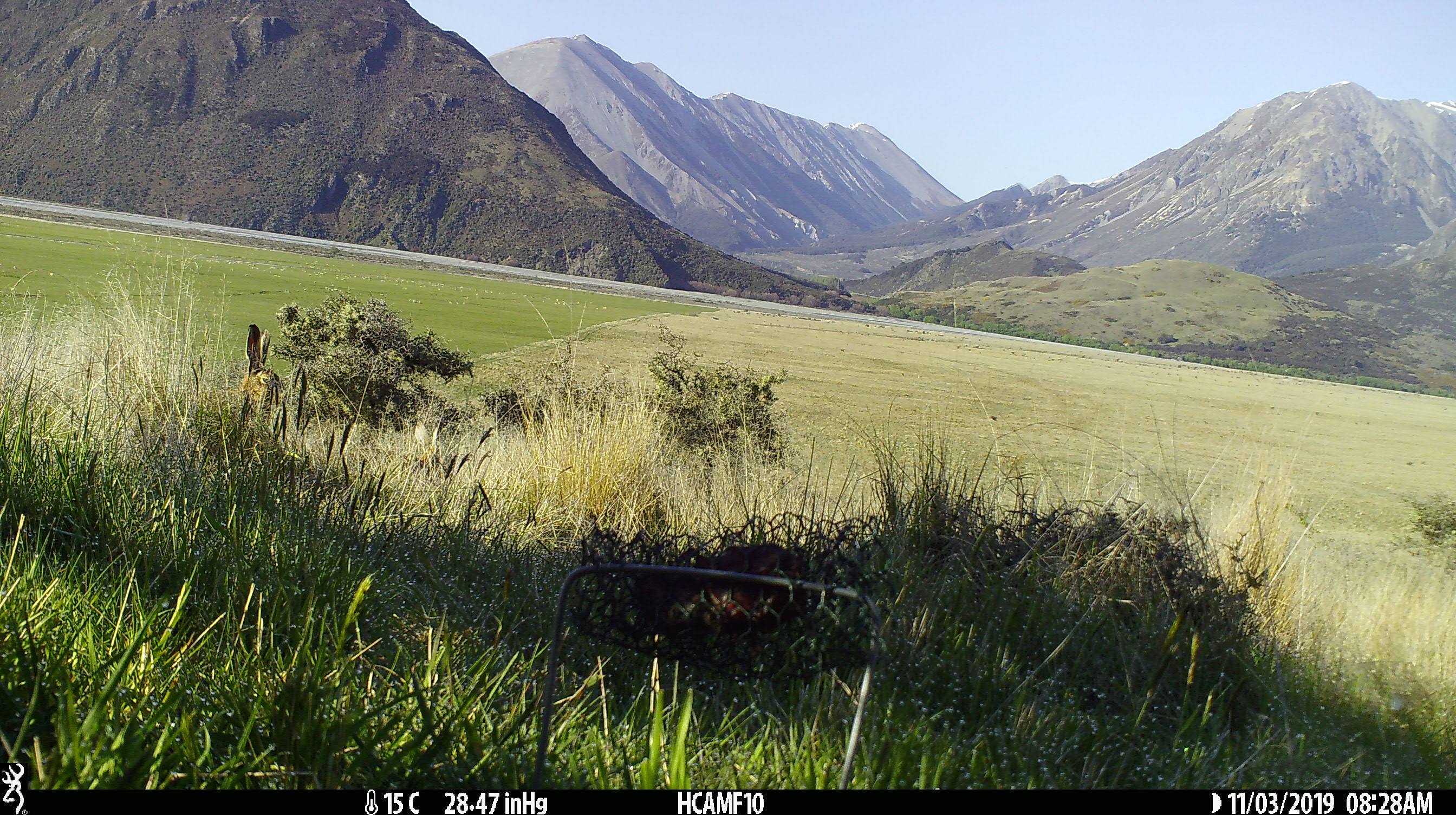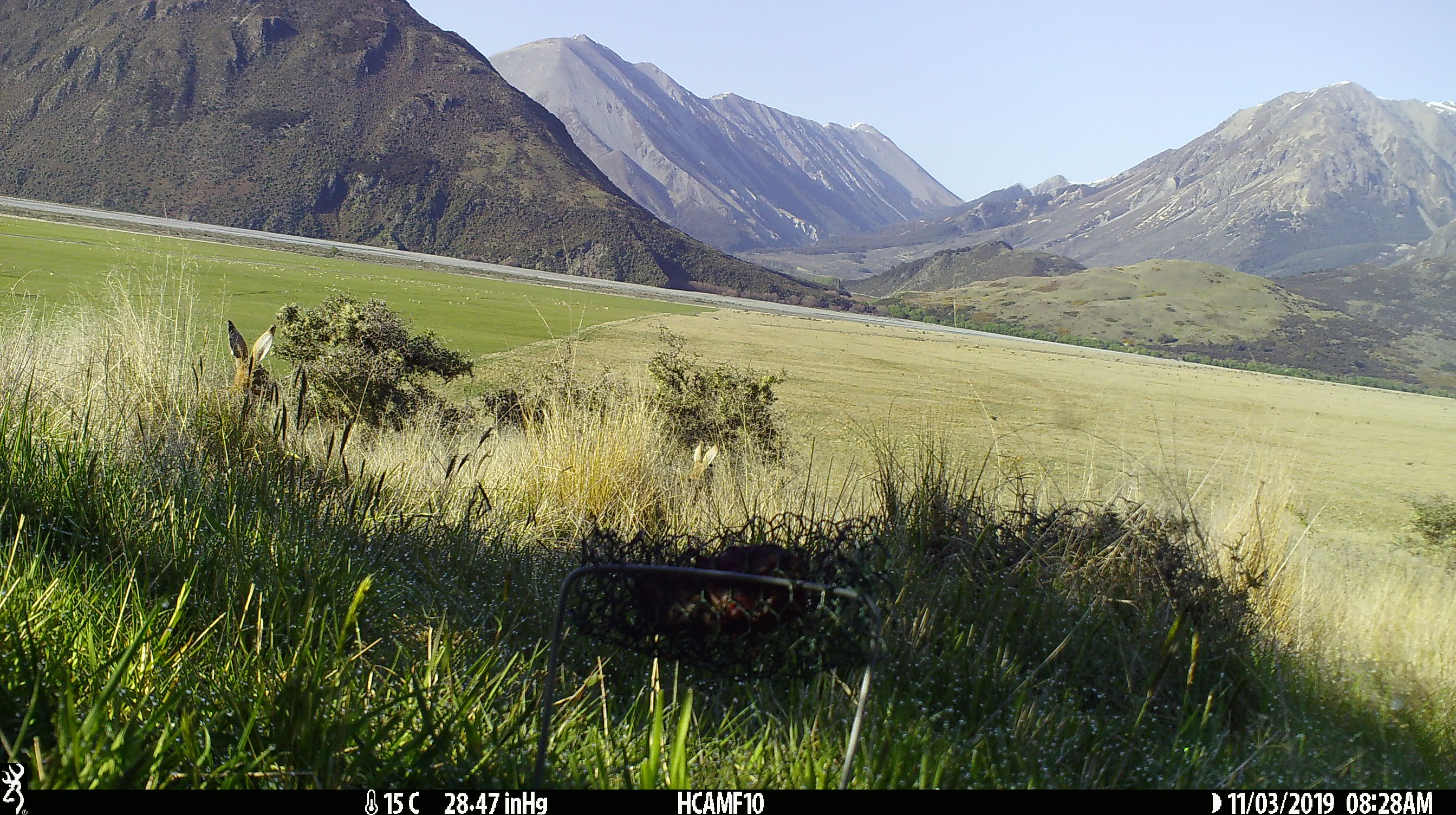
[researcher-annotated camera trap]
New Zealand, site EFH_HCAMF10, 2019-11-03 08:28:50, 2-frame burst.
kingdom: Animalia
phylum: Chordata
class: Mammalia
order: Lagomorpha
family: Leporidae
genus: Lepus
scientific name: Lepus europaeus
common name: brown hare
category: hare